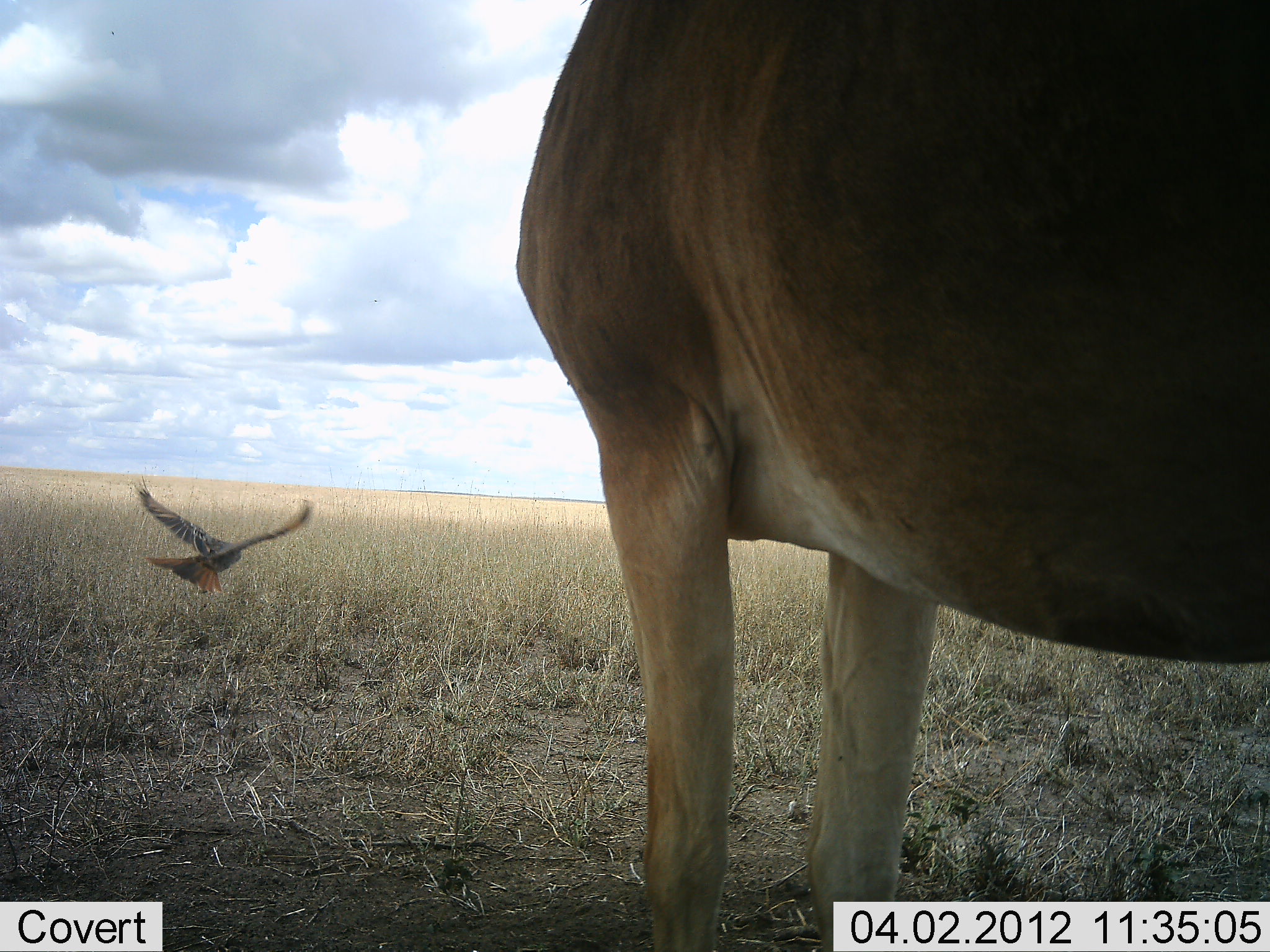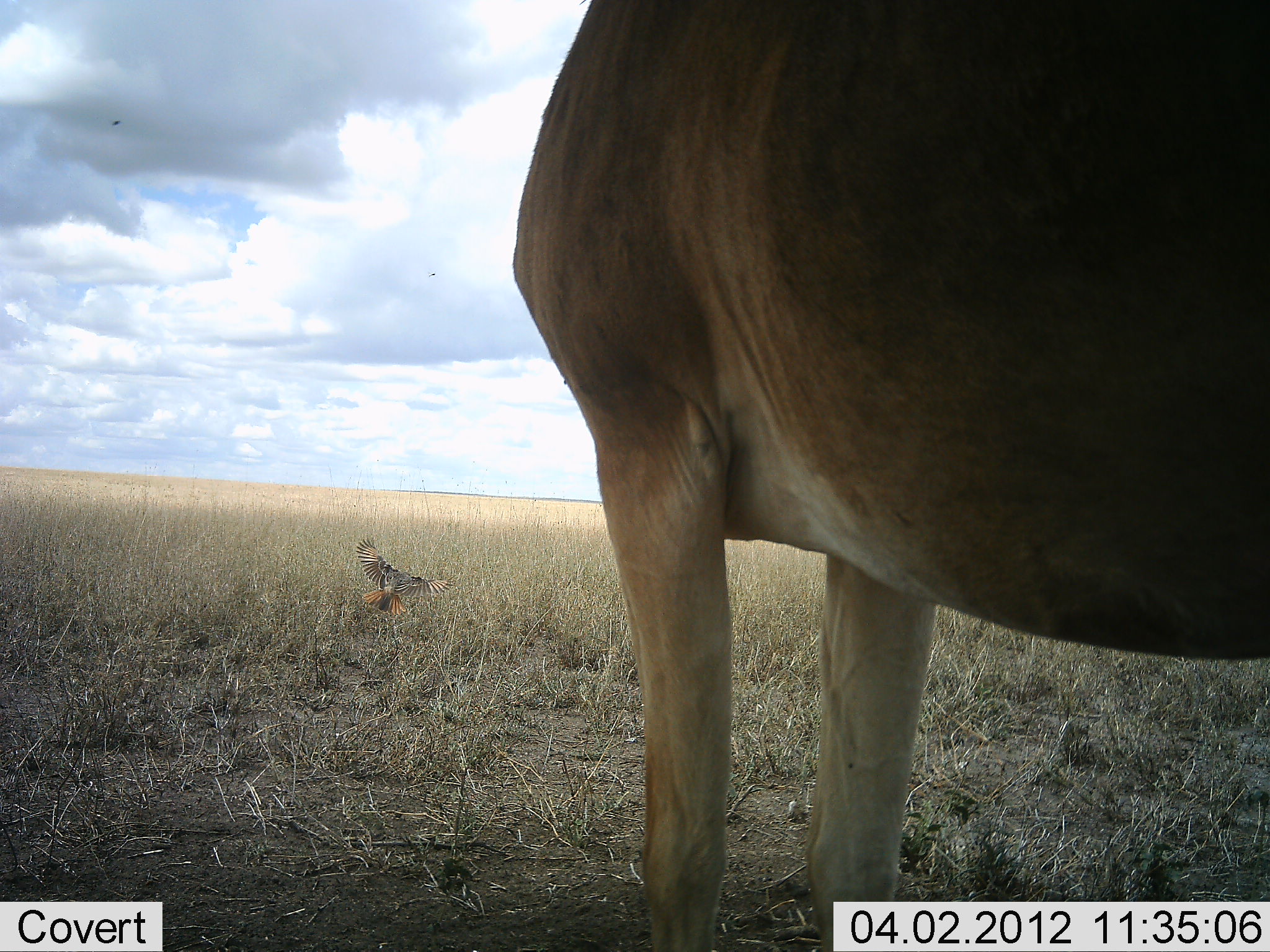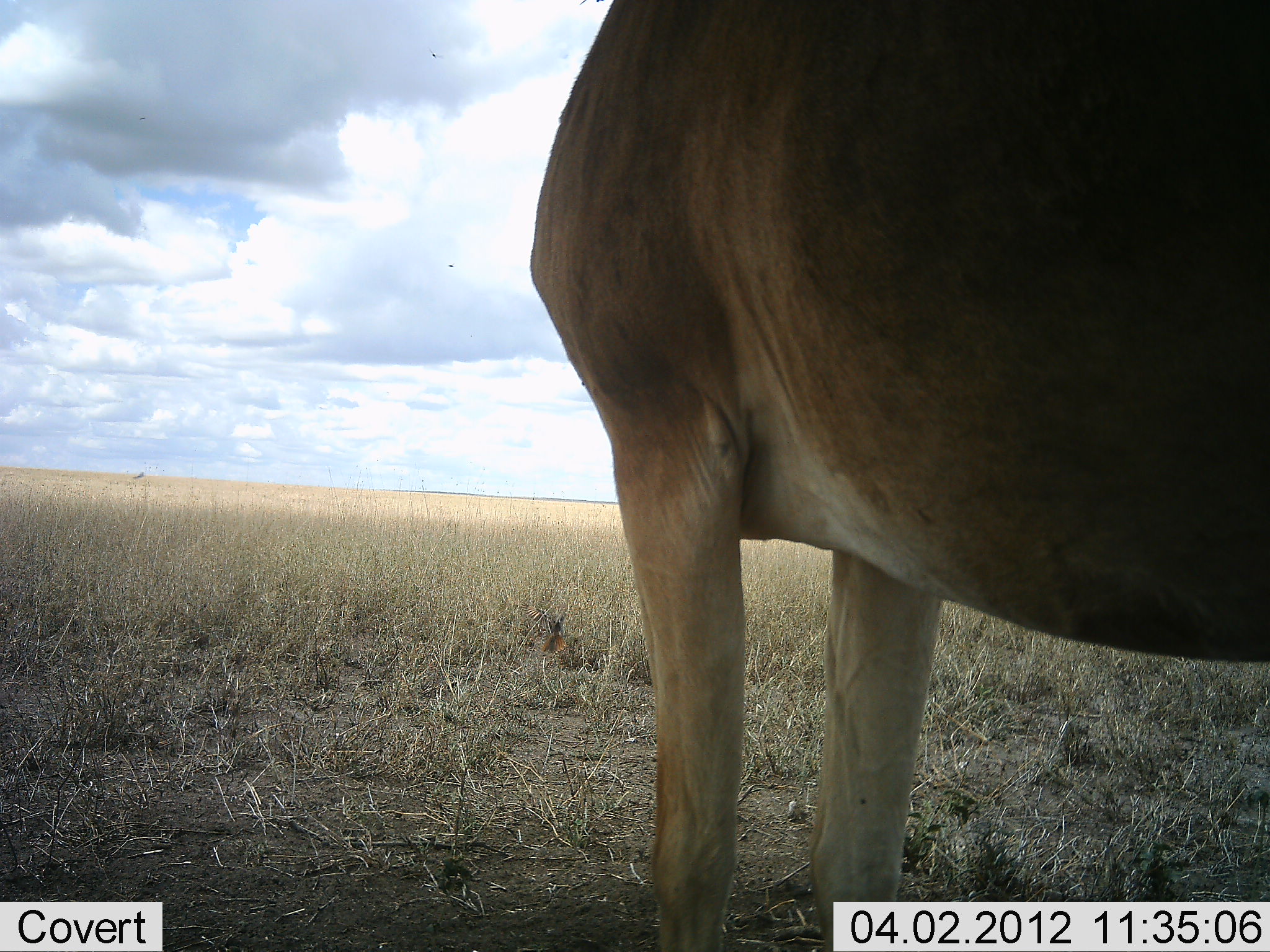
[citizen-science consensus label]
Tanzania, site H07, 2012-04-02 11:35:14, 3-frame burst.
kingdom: Animalia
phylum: Chordata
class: Mammalia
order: Artiodactyla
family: Bovidae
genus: Alcelaphus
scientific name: Alcelaphus buselaphus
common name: hartebeest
Hartebeest (Alcelaphus buselaphus), count 1. Behavior (volunteer vote fractions): standing 100%, resting 0%, moving 0%, interacting 0%. Young present (vote fraction): 0%. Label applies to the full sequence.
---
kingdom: Animalia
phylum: Chordata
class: Aves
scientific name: Aves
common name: bird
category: otherbird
Otherbird (bird) (Aves), count 1. Behavior (volunteer vote fractions): standing 0%, resting 0%, moving 100%, interacting 4%. Young present (vote fraction): 0%. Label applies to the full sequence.